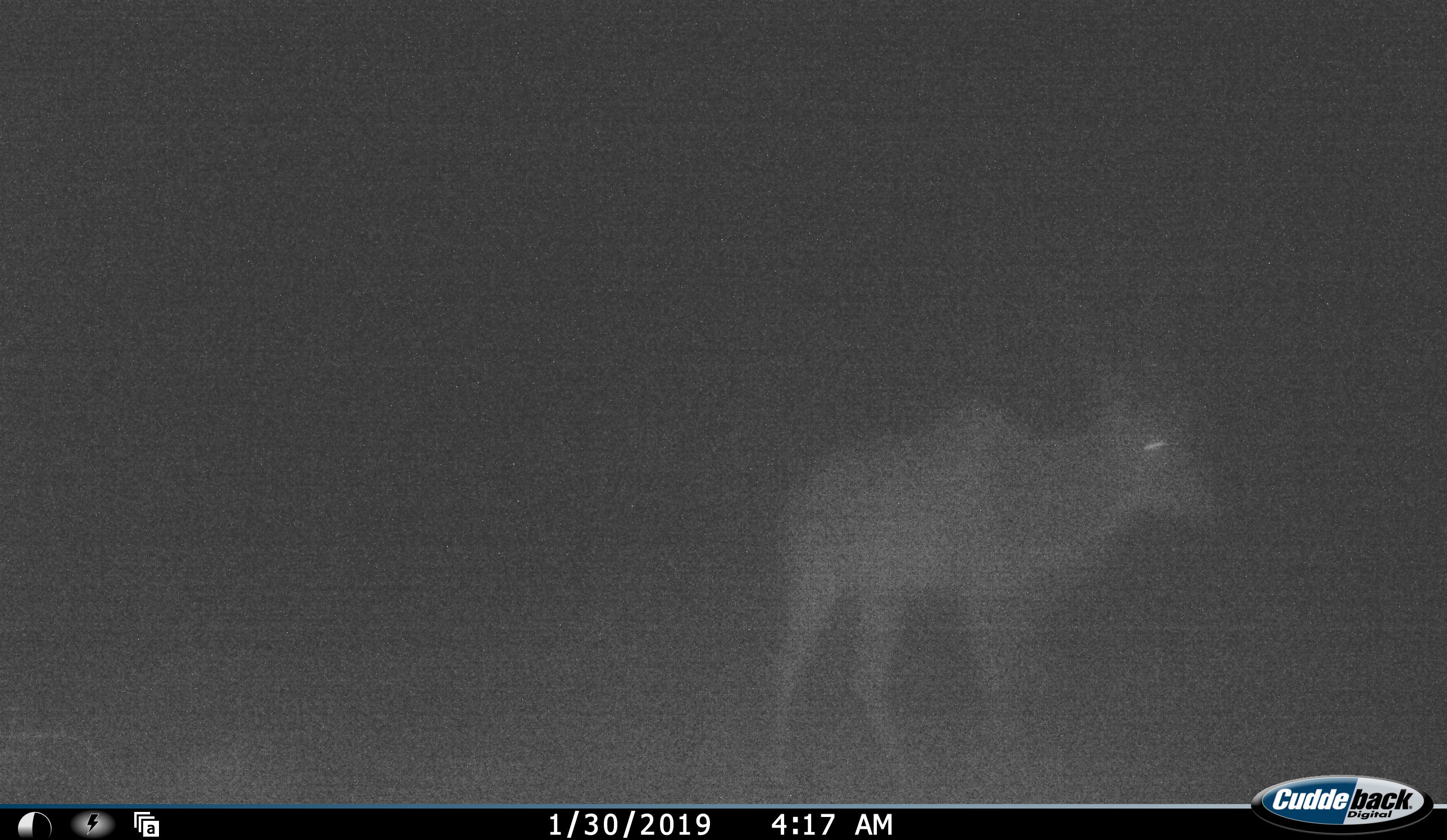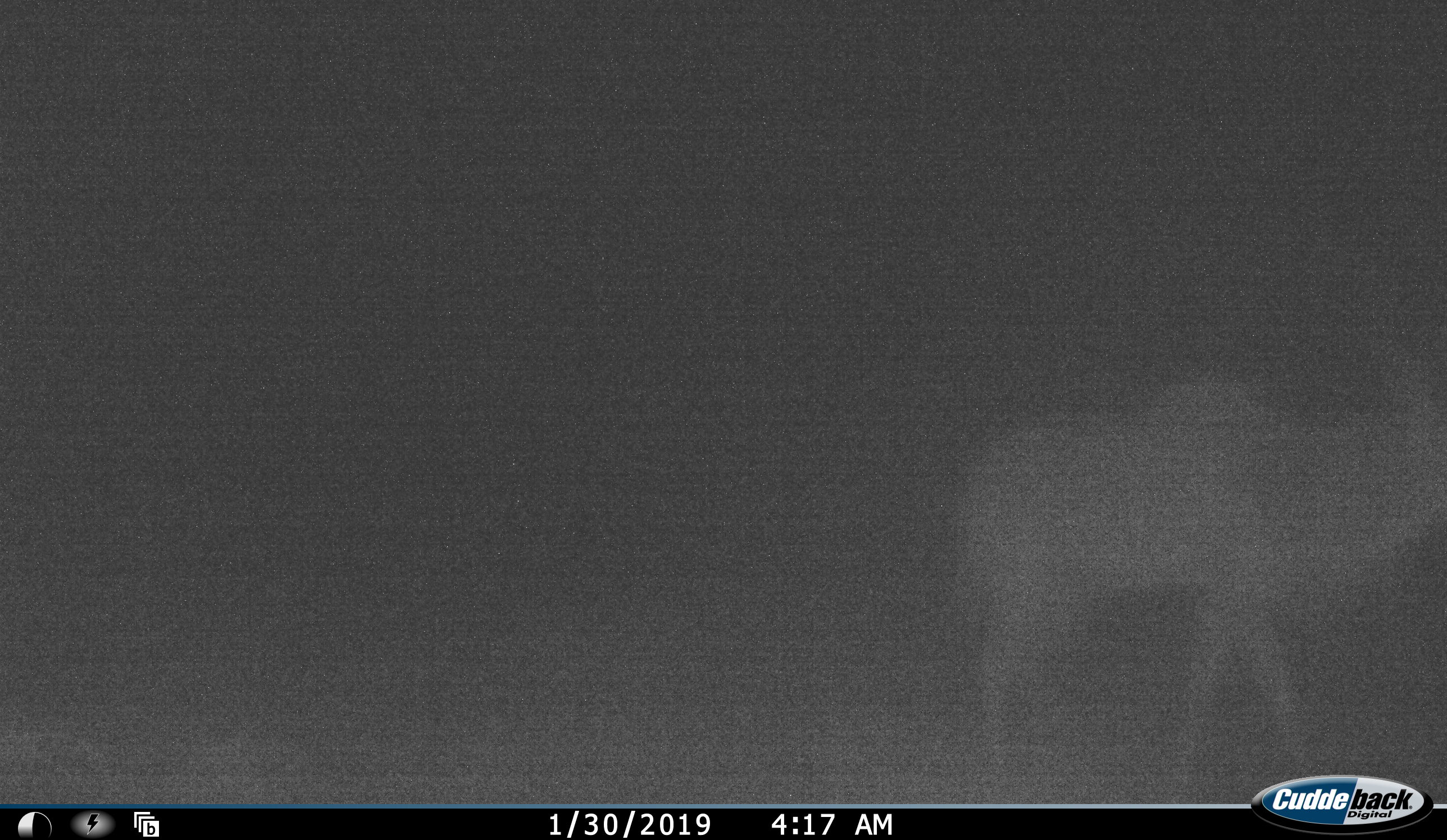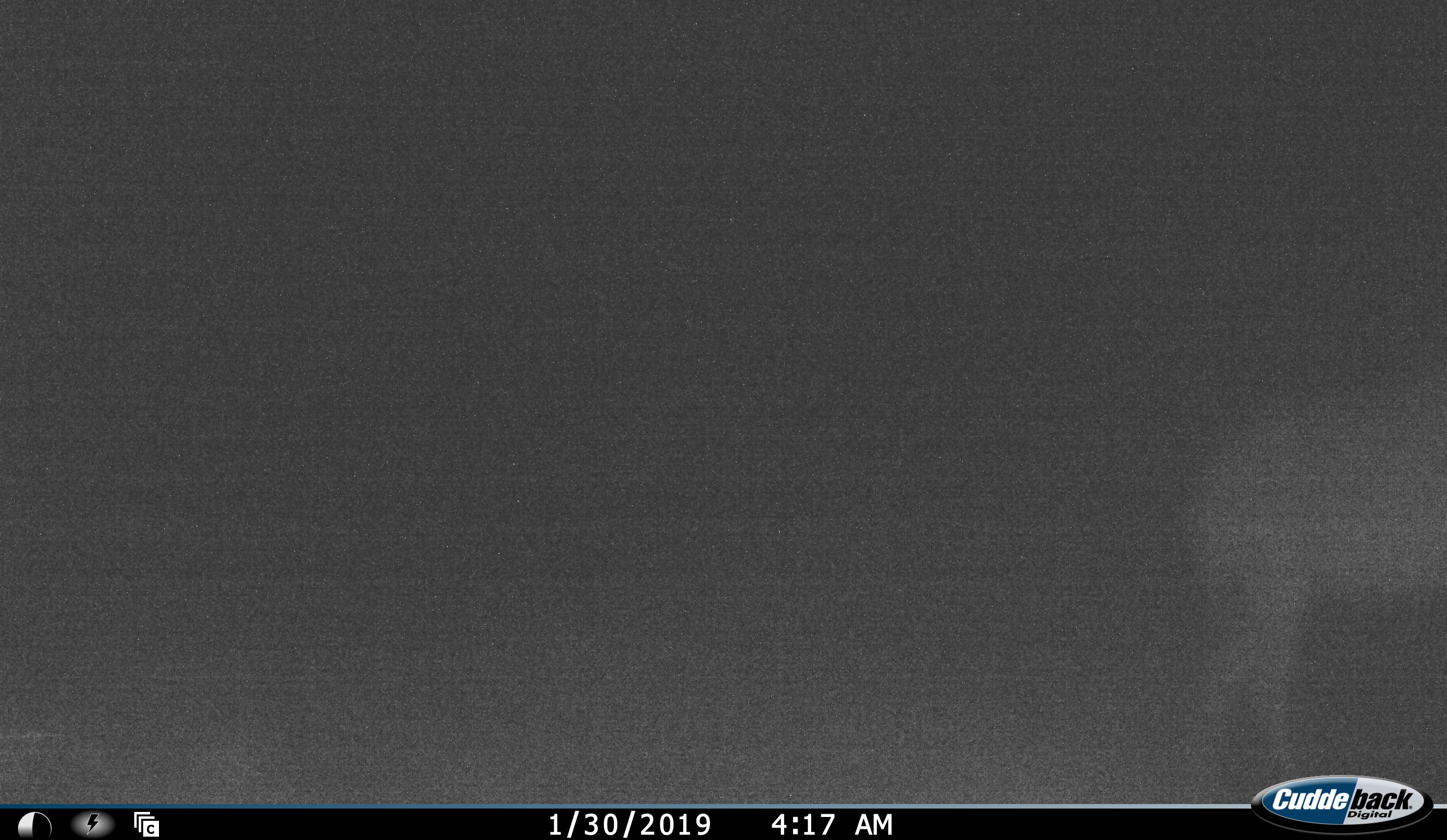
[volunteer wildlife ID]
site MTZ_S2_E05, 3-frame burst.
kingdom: Animalia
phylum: Chordata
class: Mammalia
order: Artiodactyla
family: Bovidae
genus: Tragelaphus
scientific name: Tragelaphus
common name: kudu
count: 1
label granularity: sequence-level